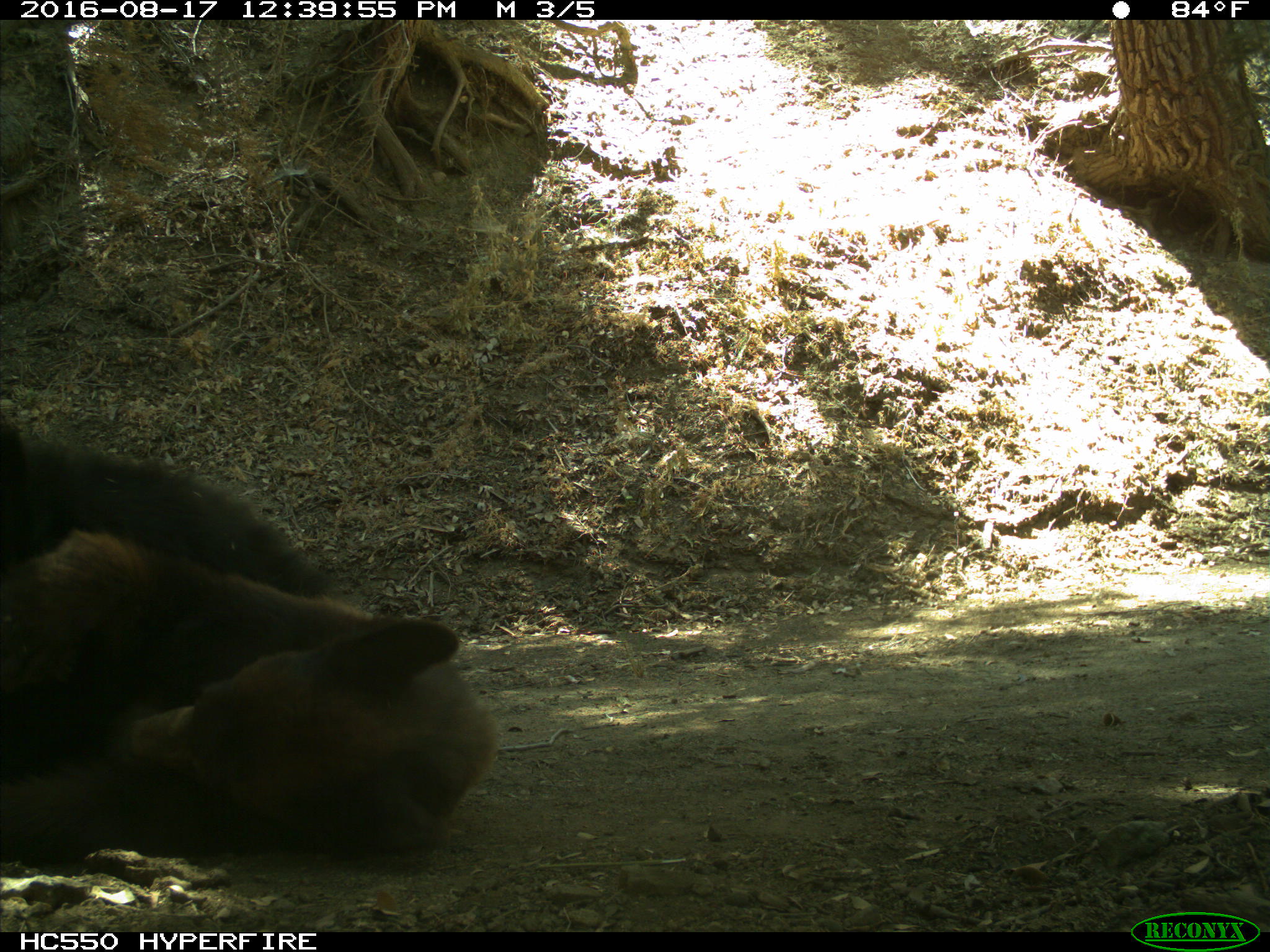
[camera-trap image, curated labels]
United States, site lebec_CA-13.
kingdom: Animalia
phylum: Chordata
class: Mammalia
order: Carnivora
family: Ursidae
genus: Ursus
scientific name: Ursus americanus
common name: american black bear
Ursus americanus (american black bear).